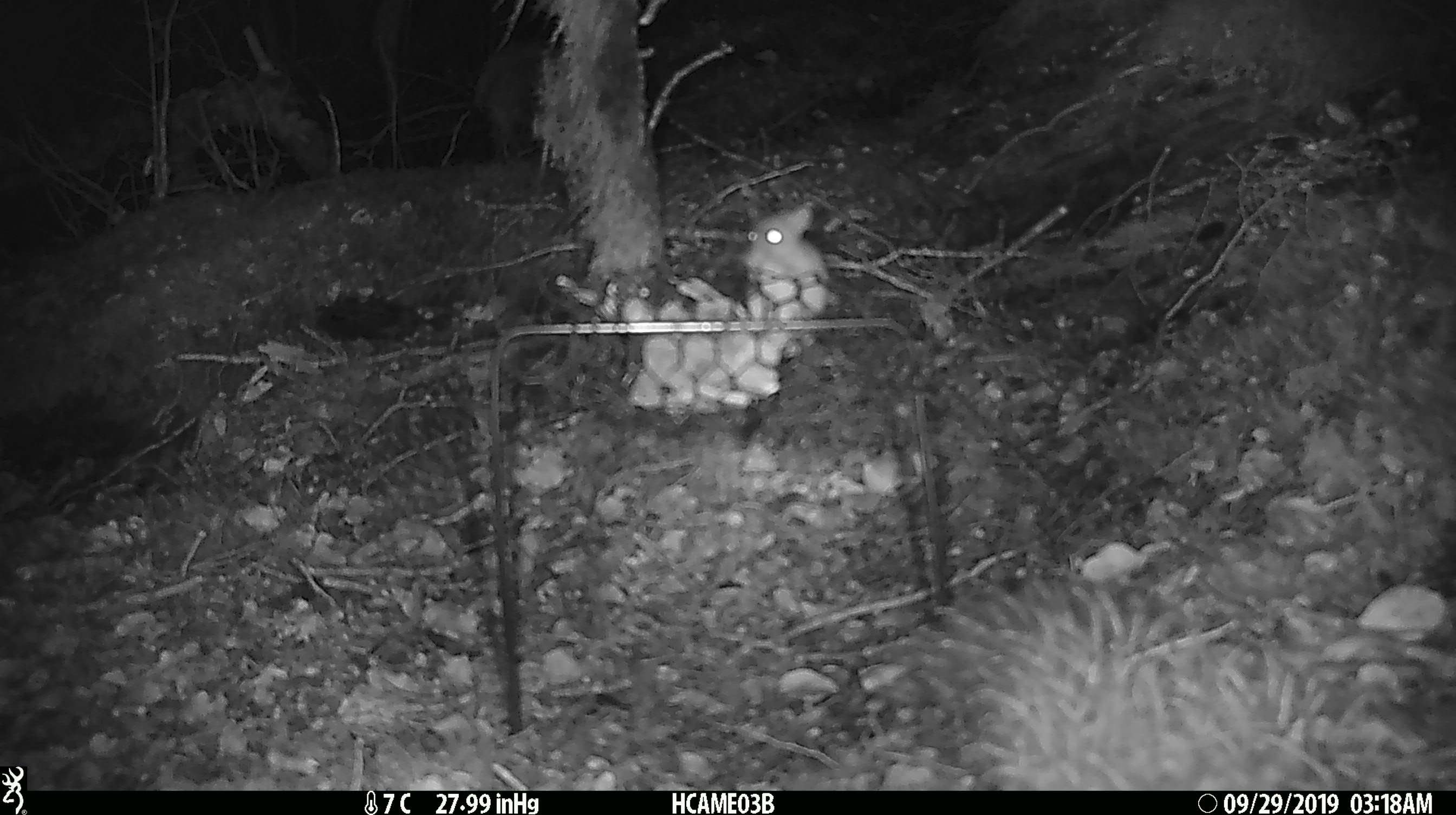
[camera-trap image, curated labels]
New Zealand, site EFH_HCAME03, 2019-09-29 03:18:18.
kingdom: Animalia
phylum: Chordata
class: Mammalia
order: Rodentia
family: Muridae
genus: Mus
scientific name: Mus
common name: mouse